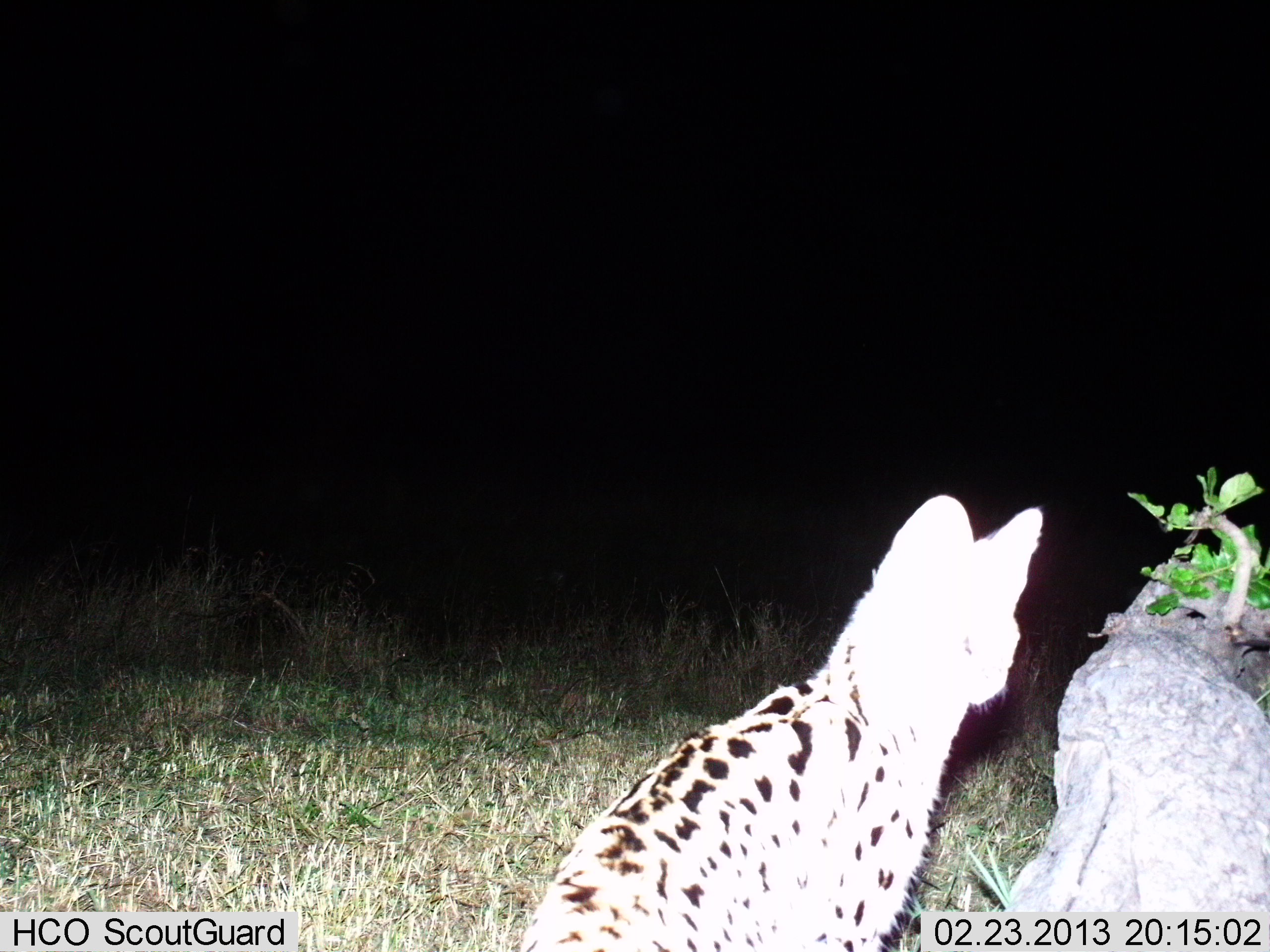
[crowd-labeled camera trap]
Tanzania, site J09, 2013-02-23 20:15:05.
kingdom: Animalia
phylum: Chordata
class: Mammalia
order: Carnivora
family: Felidae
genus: Leptailurus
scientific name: Leptailurus serval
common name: serval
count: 1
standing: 74%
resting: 26%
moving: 0%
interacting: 0%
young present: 0%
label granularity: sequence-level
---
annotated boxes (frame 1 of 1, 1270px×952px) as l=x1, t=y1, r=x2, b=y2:
animal: l=519, t=494, r=1042, b=952